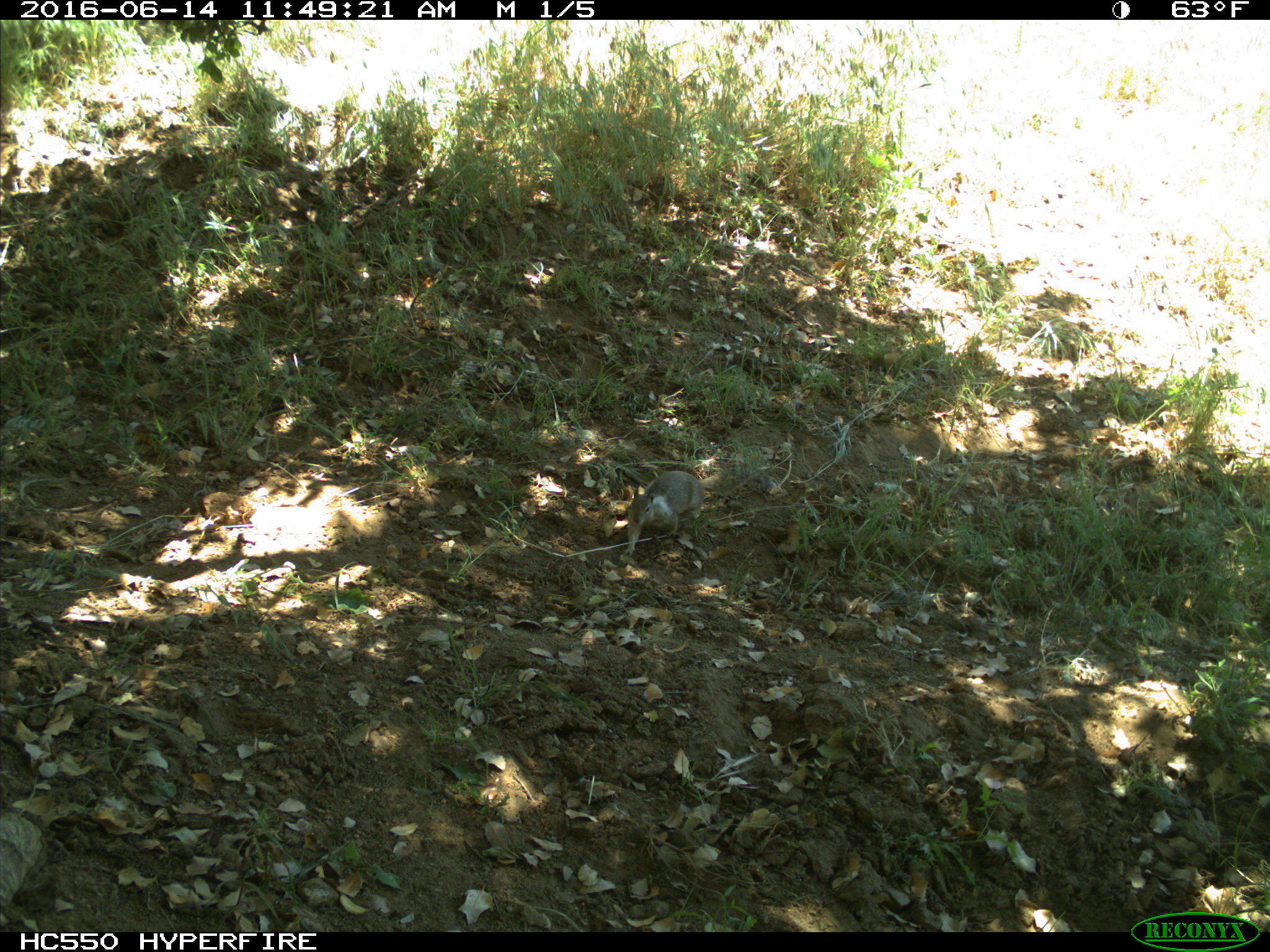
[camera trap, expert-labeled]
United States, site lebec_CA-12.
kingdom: Animalia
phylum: Chordata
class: Mammalia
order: Rodentia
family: Sciuridae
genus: Otospermophilus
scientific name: Otospermophilus beecheyi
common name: california ground squirrel